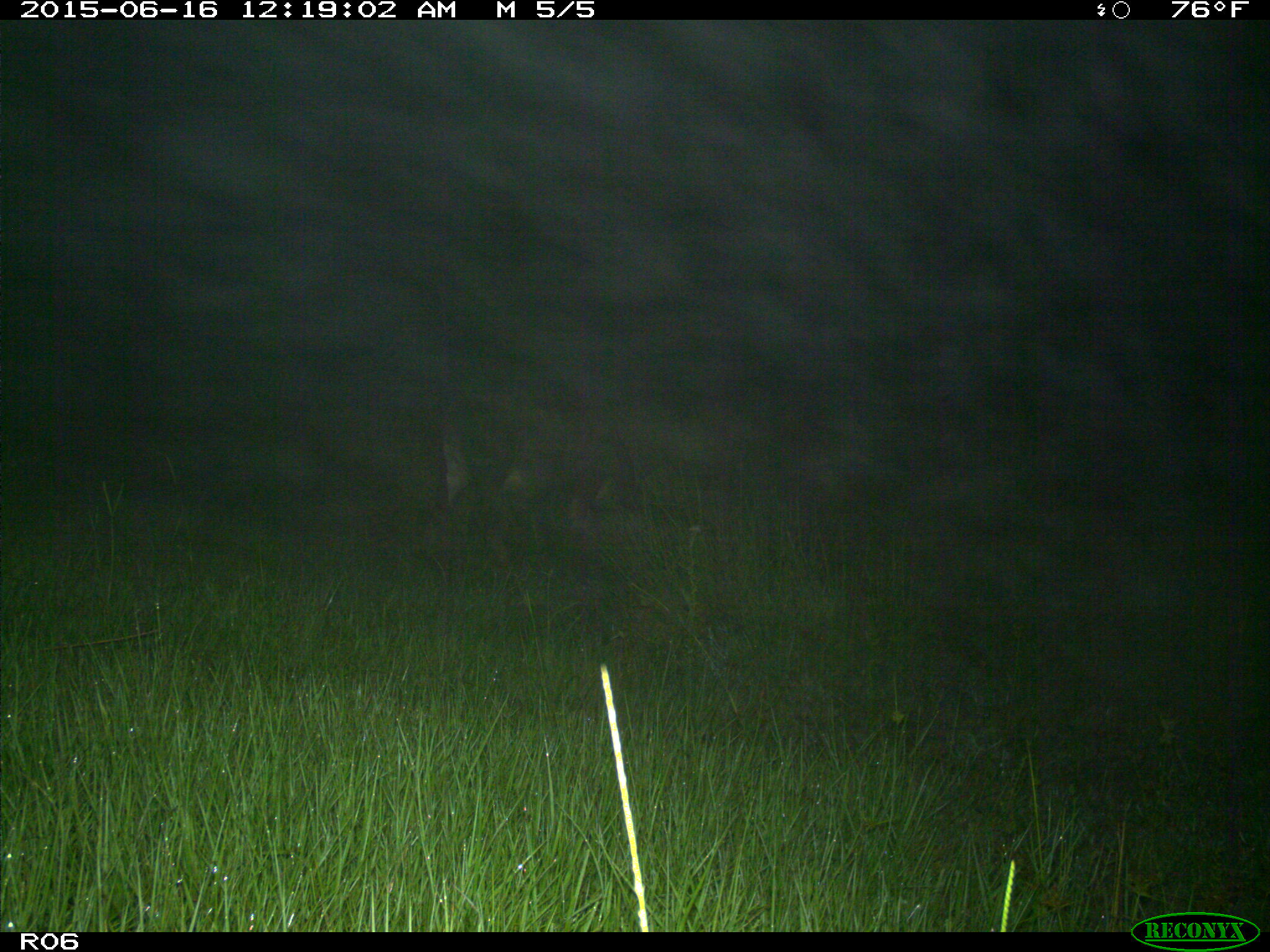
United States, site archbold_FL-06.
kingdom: Animalia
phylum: Chordata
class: Mammalia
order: Artiodactyla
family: Bovidae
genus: Bos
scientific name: Bos taurus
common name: domestic cow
Bos taurus (domestic cow).